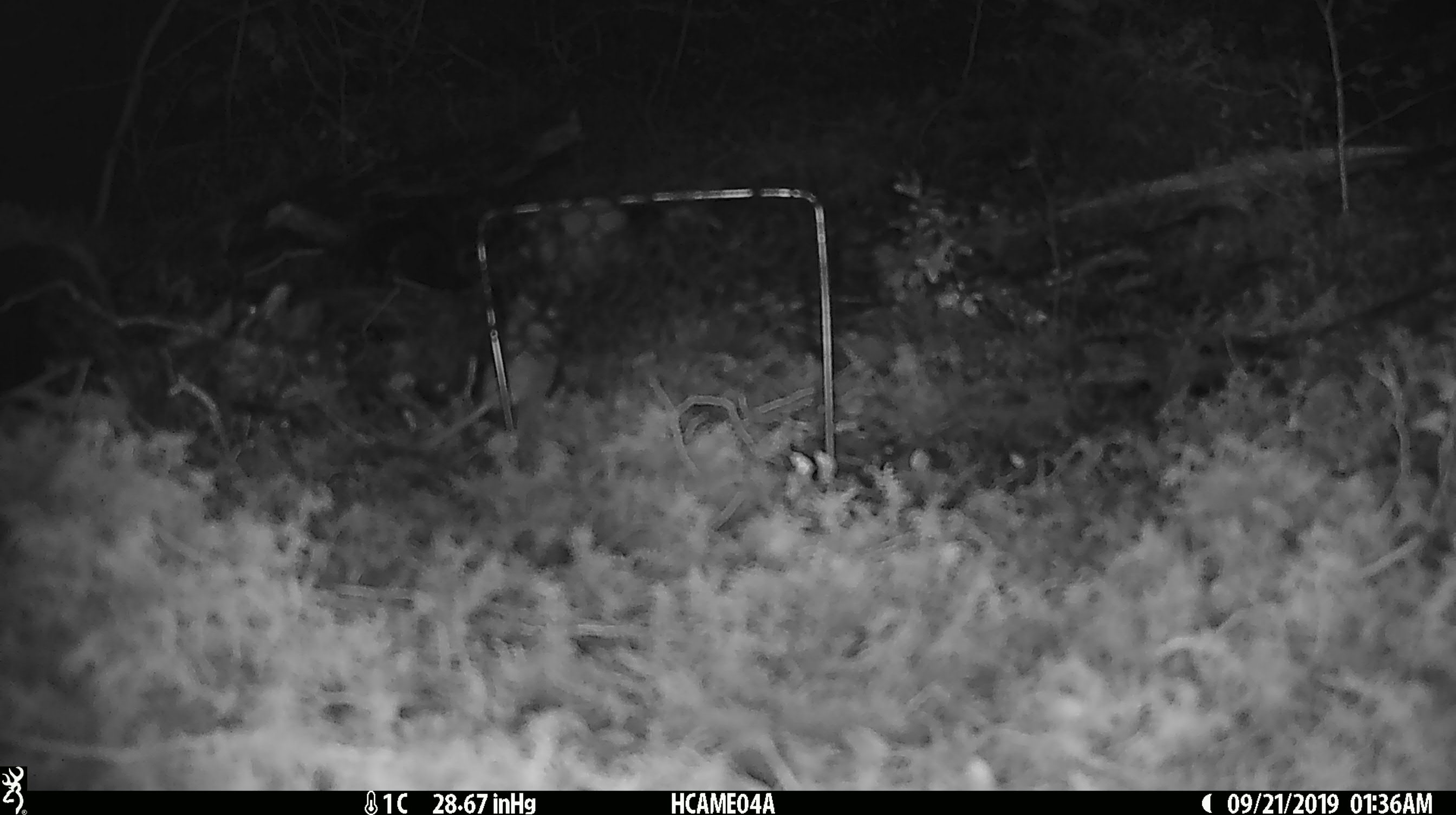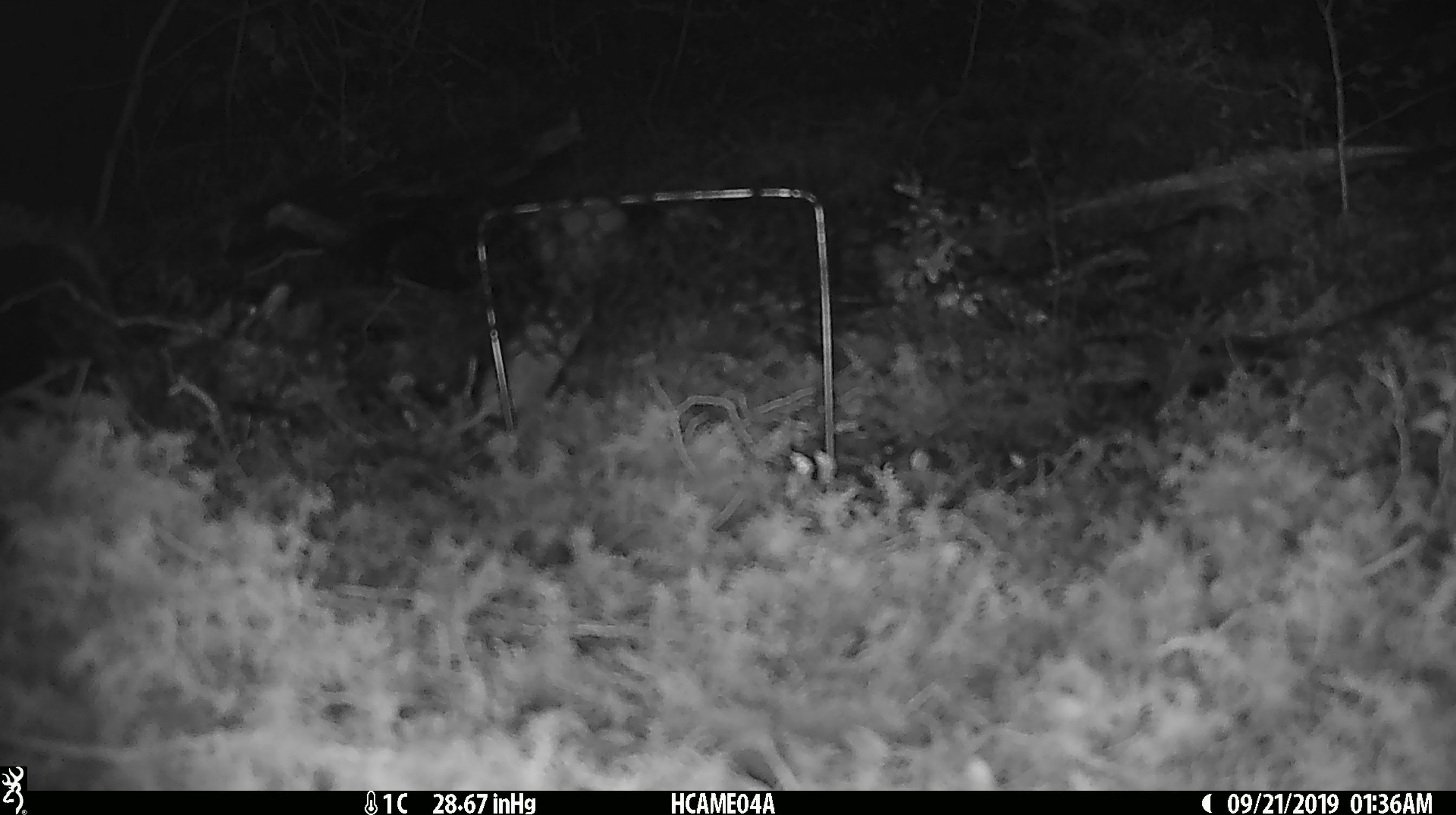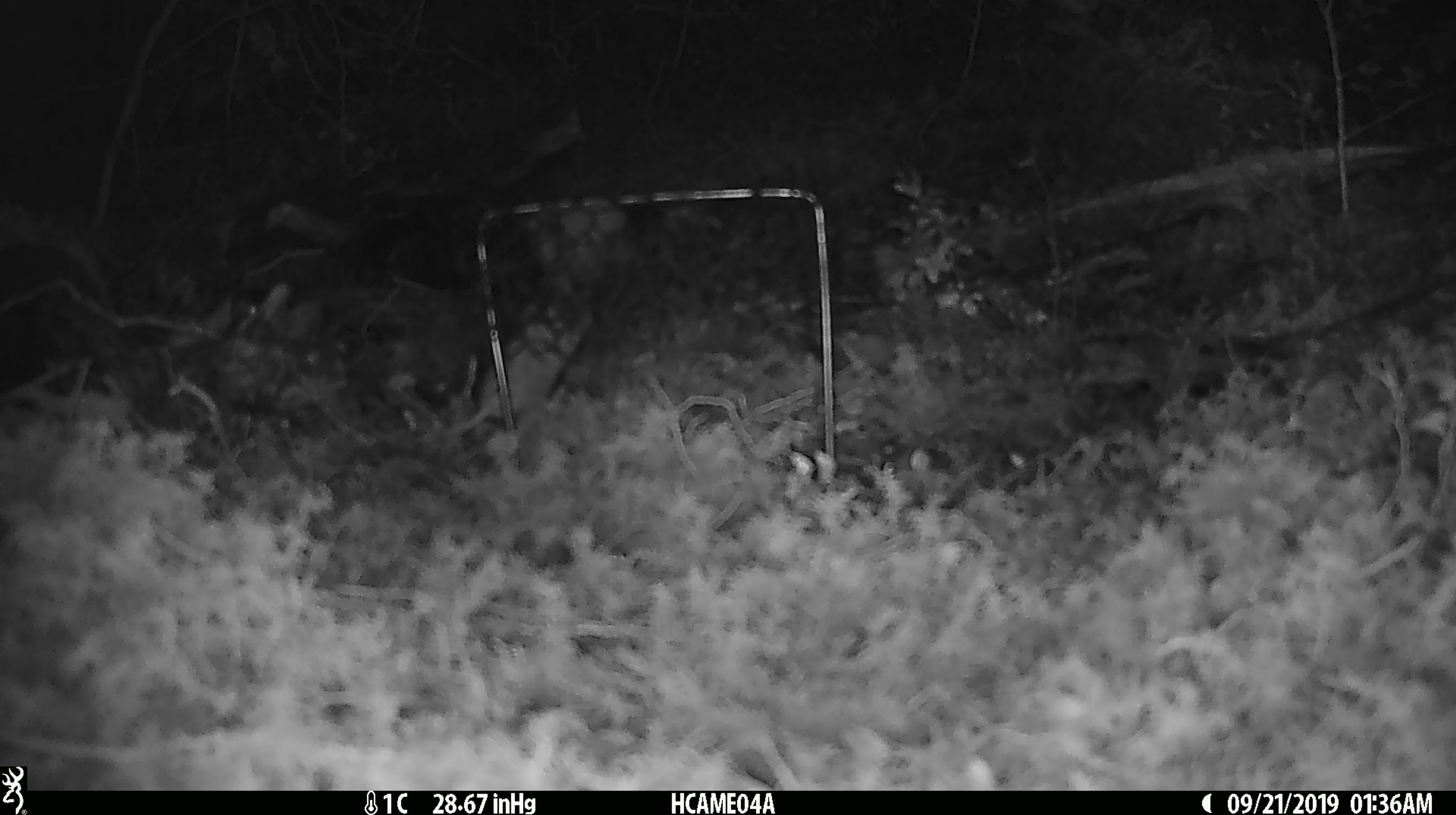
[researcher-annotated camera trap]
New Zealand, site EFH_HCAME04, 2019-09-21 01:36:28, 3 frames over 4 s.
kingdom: Animalia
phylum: Chordata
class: Mammalia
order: Rodentia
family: Muridae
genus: Mus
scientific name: Mus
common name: mouse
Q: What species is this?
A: Mouse (Mus).